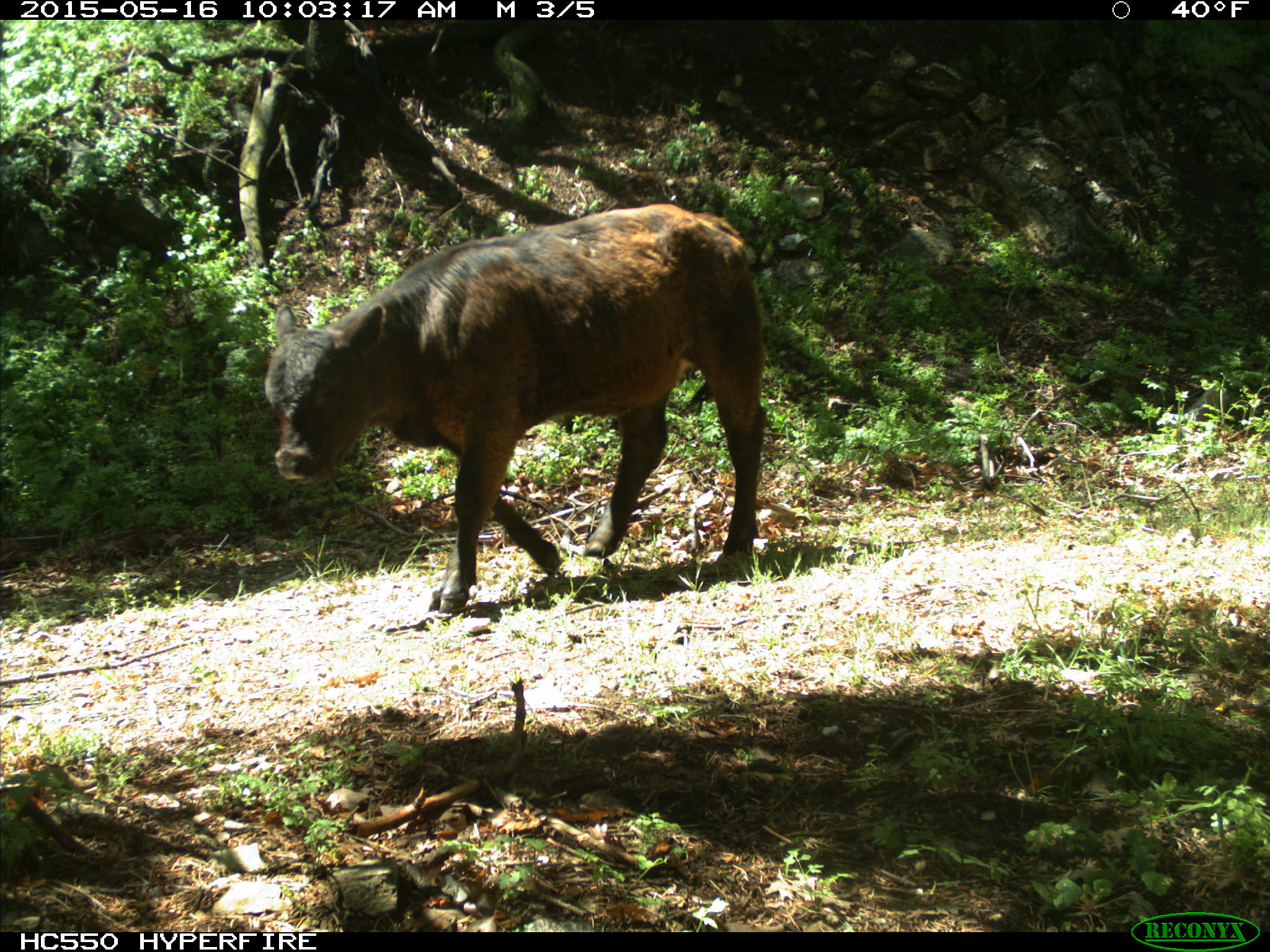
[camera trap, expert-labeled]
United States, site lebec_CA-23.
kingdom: Animalia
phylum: Chordata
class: Mammalia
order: Artiodactyla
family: Bovidae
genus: Bos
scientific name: Bos taurus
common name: domestic cow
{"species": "Bos taurus (domestic cow)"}